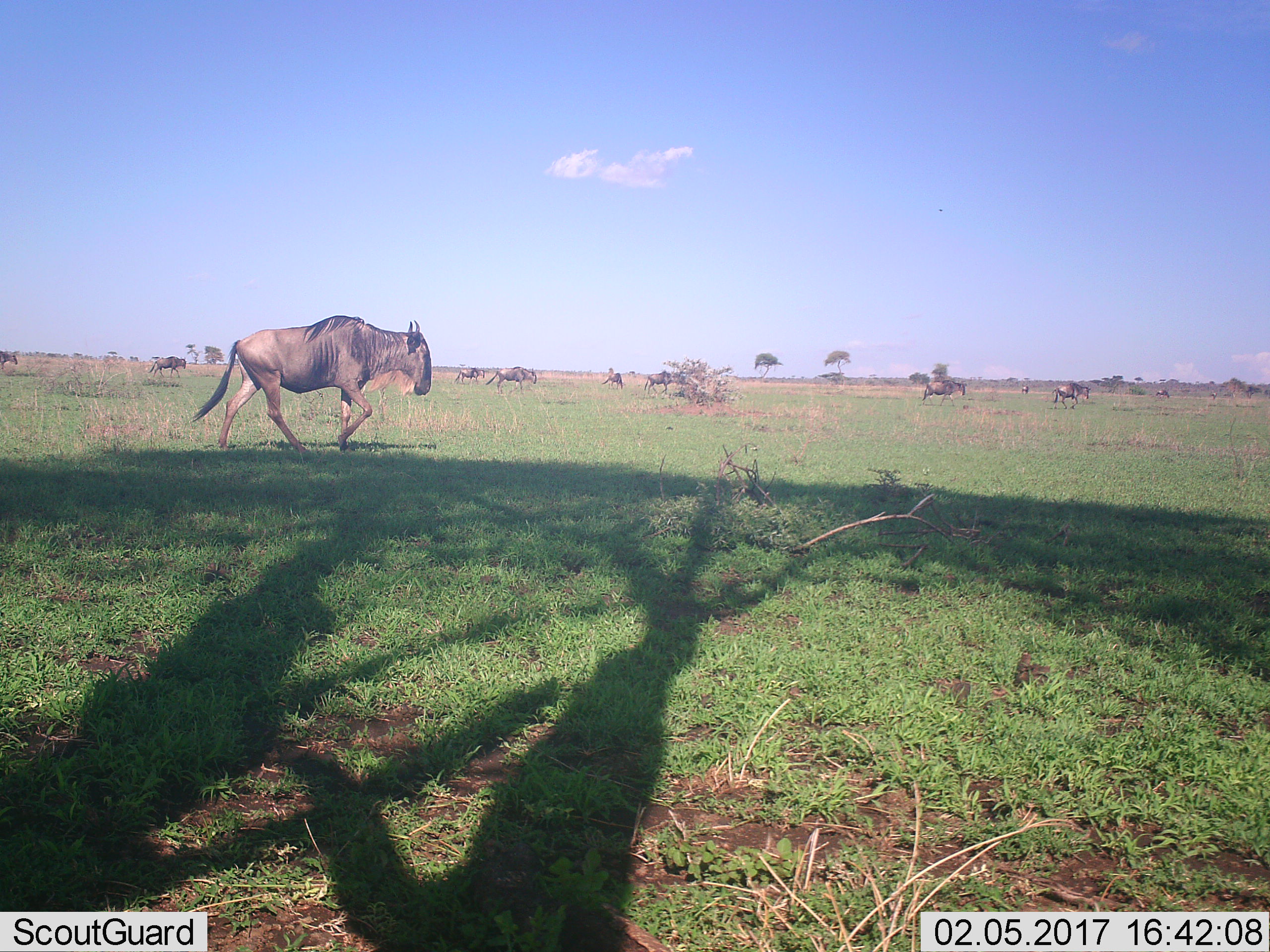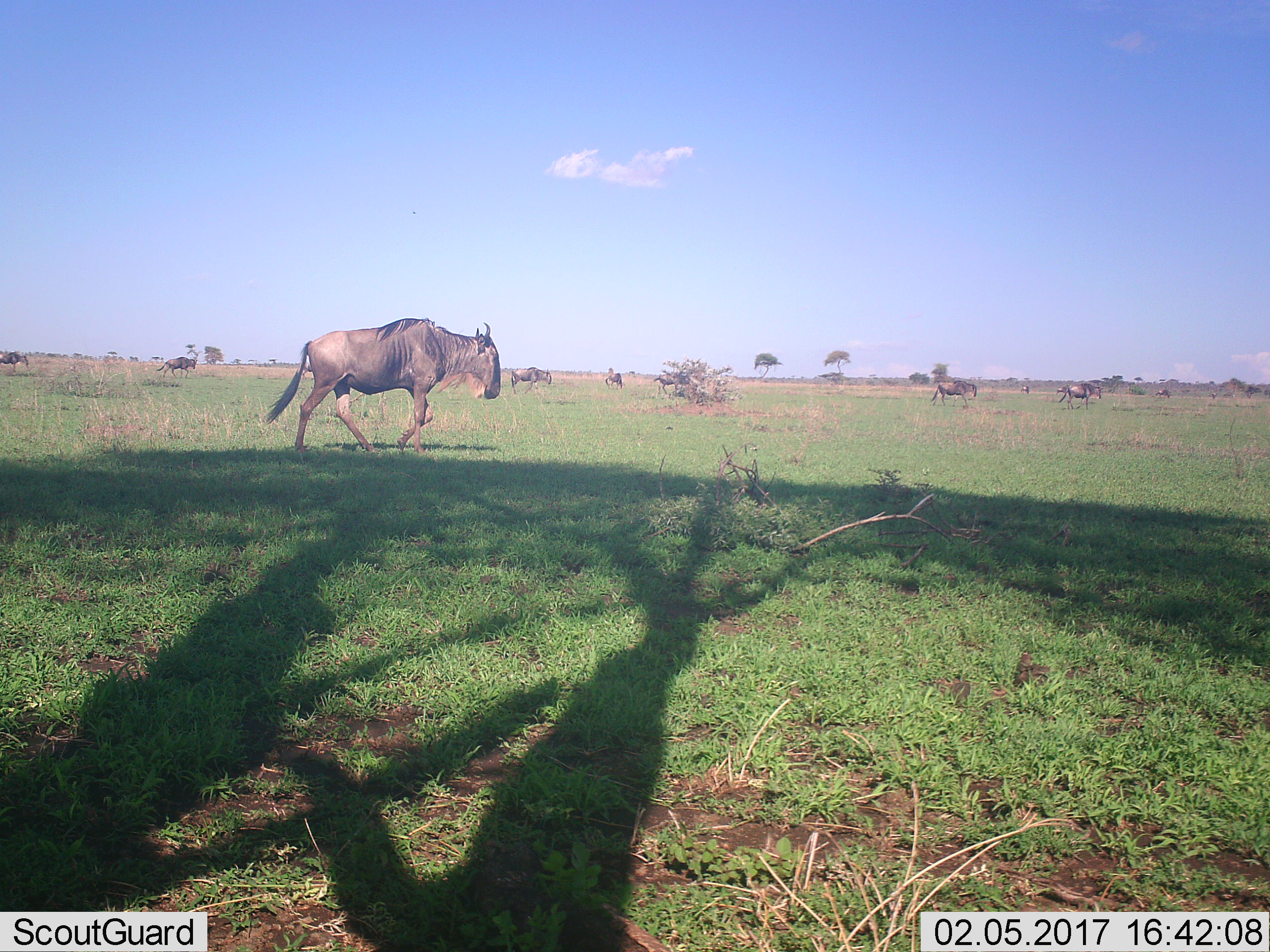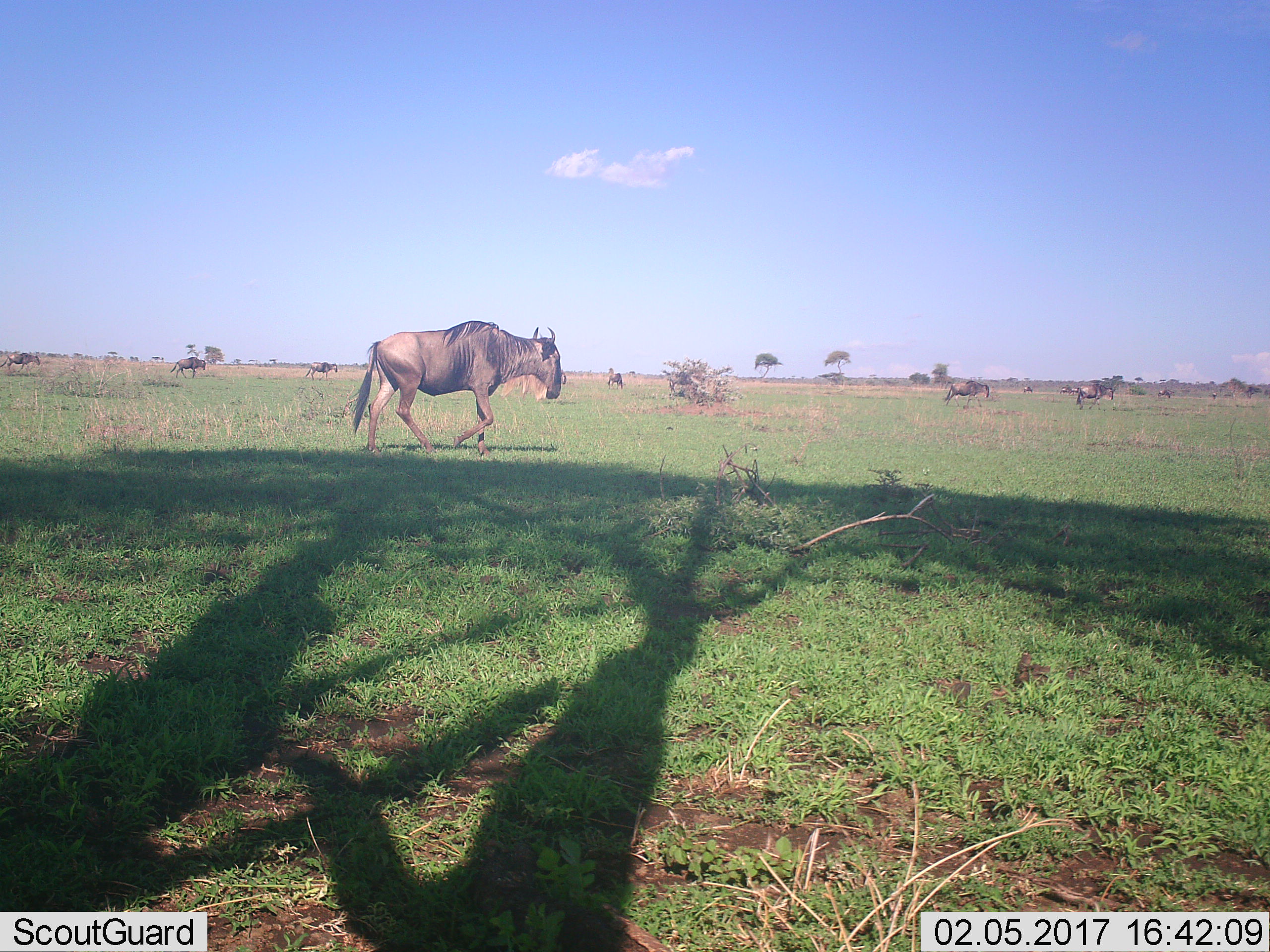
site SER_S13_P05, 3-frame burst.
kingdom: Animalia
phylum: Chordata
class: Mammalia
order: Artiodactyla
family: Bovidae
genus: Connochaetes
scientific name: Connochaetes taurinus taurinus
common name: blue wildebeest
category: wildebeestblue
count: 11-50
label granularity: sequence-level